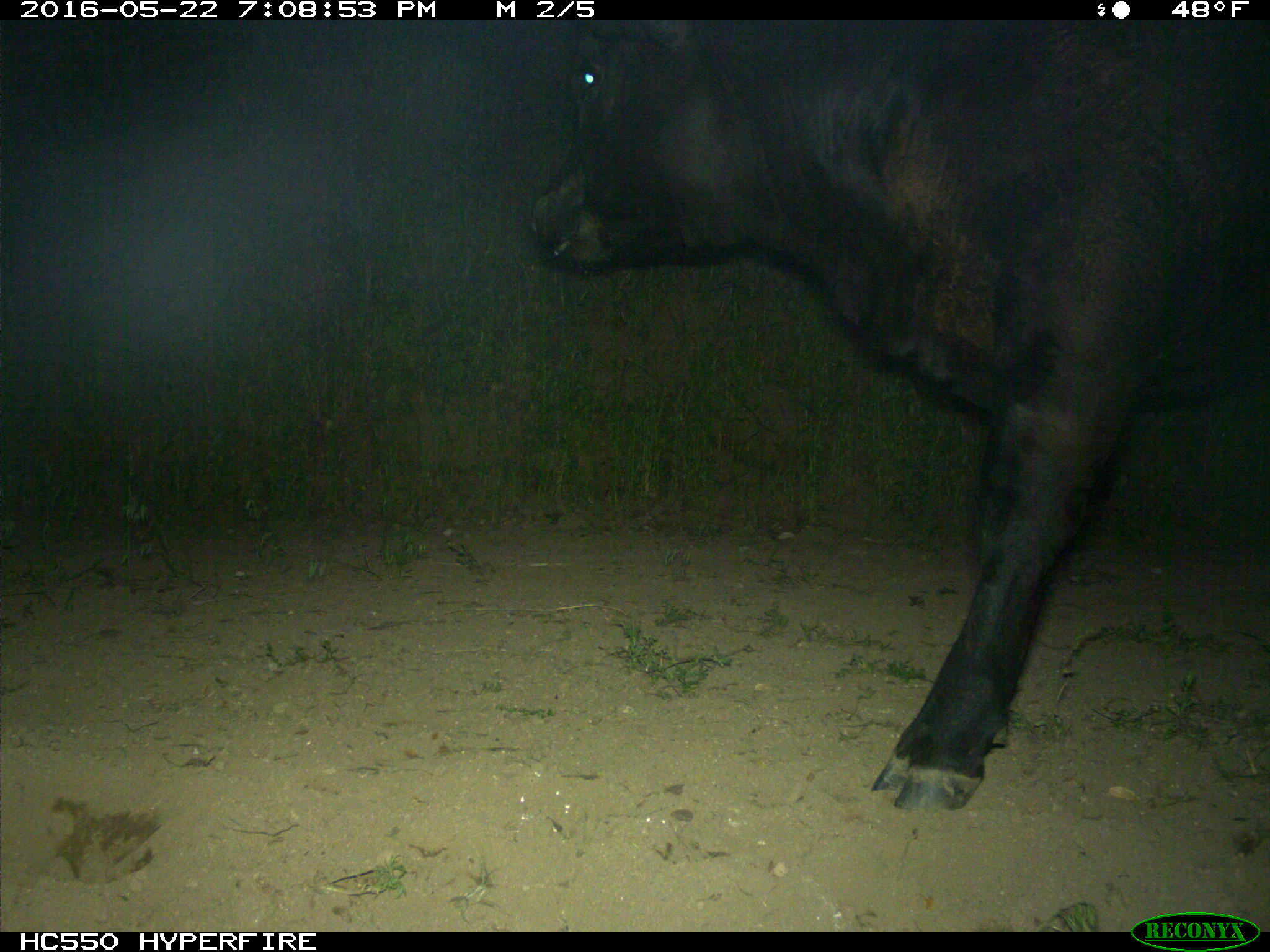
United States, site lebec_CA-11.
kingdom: Animalia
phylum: Chordata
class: Mammalia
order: Artiodactyla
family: Bovidae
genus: Bos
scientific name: Bos taurus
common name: domestic cow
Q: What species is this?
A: Bos taurus (domestic cow).